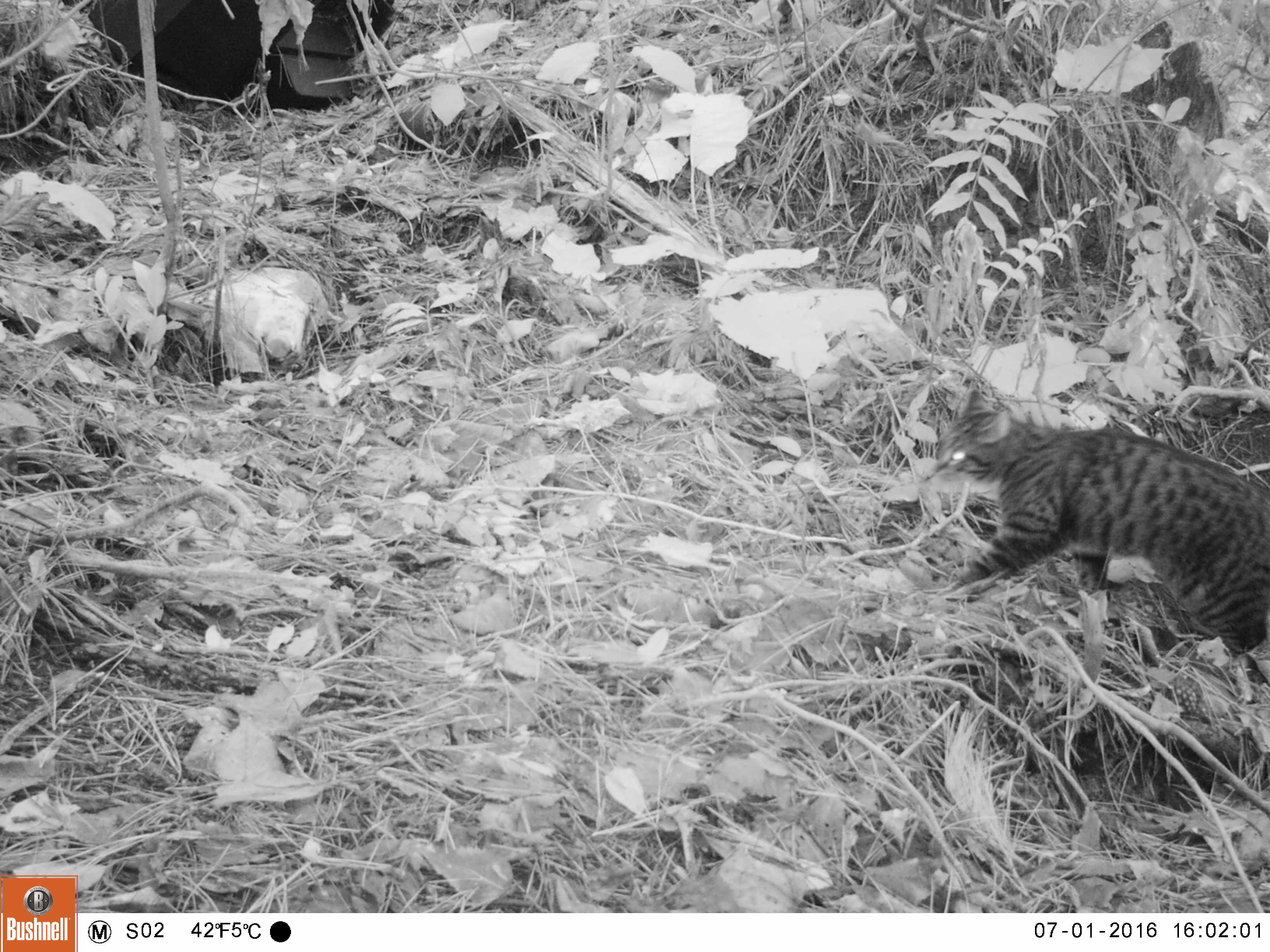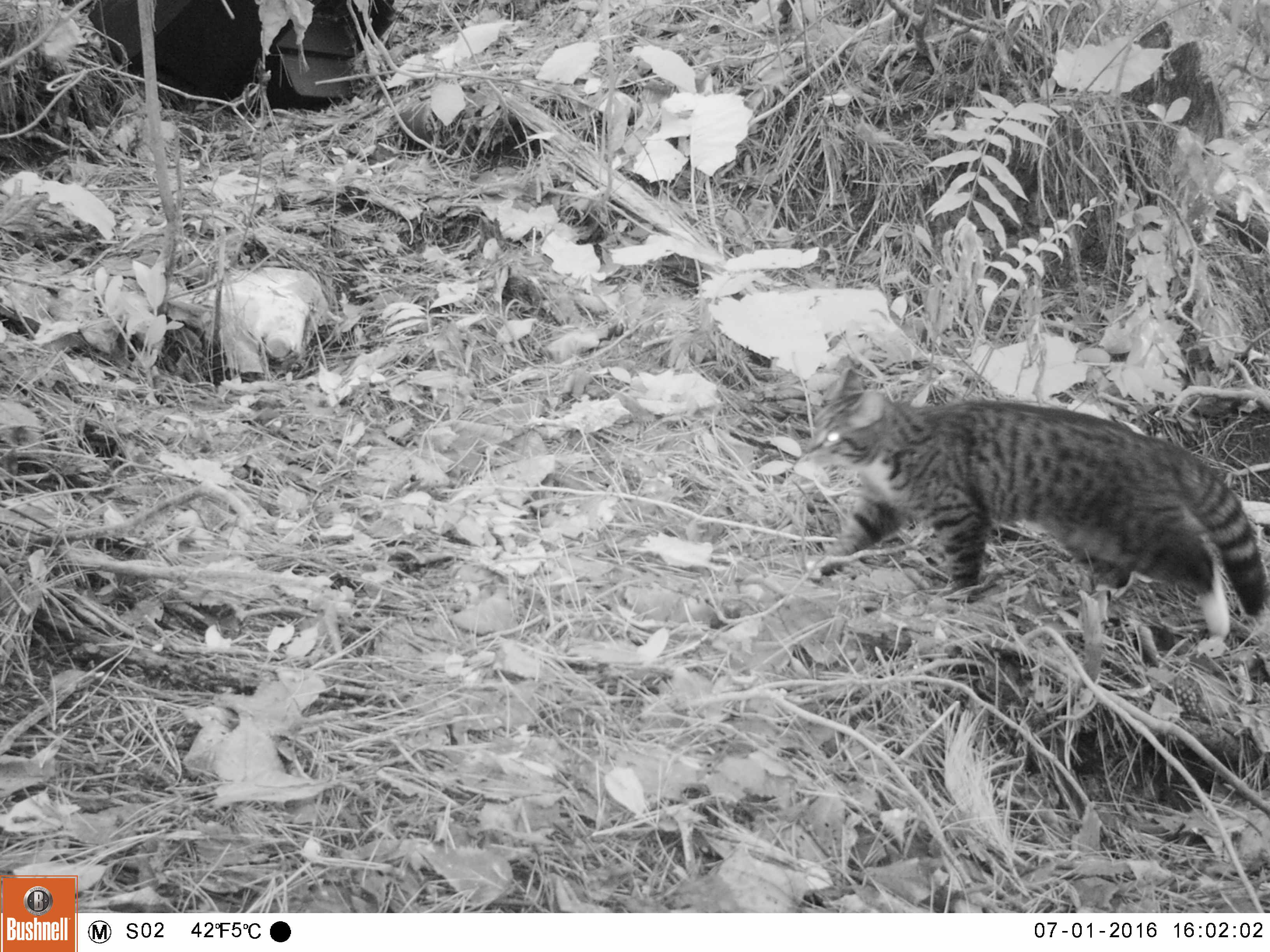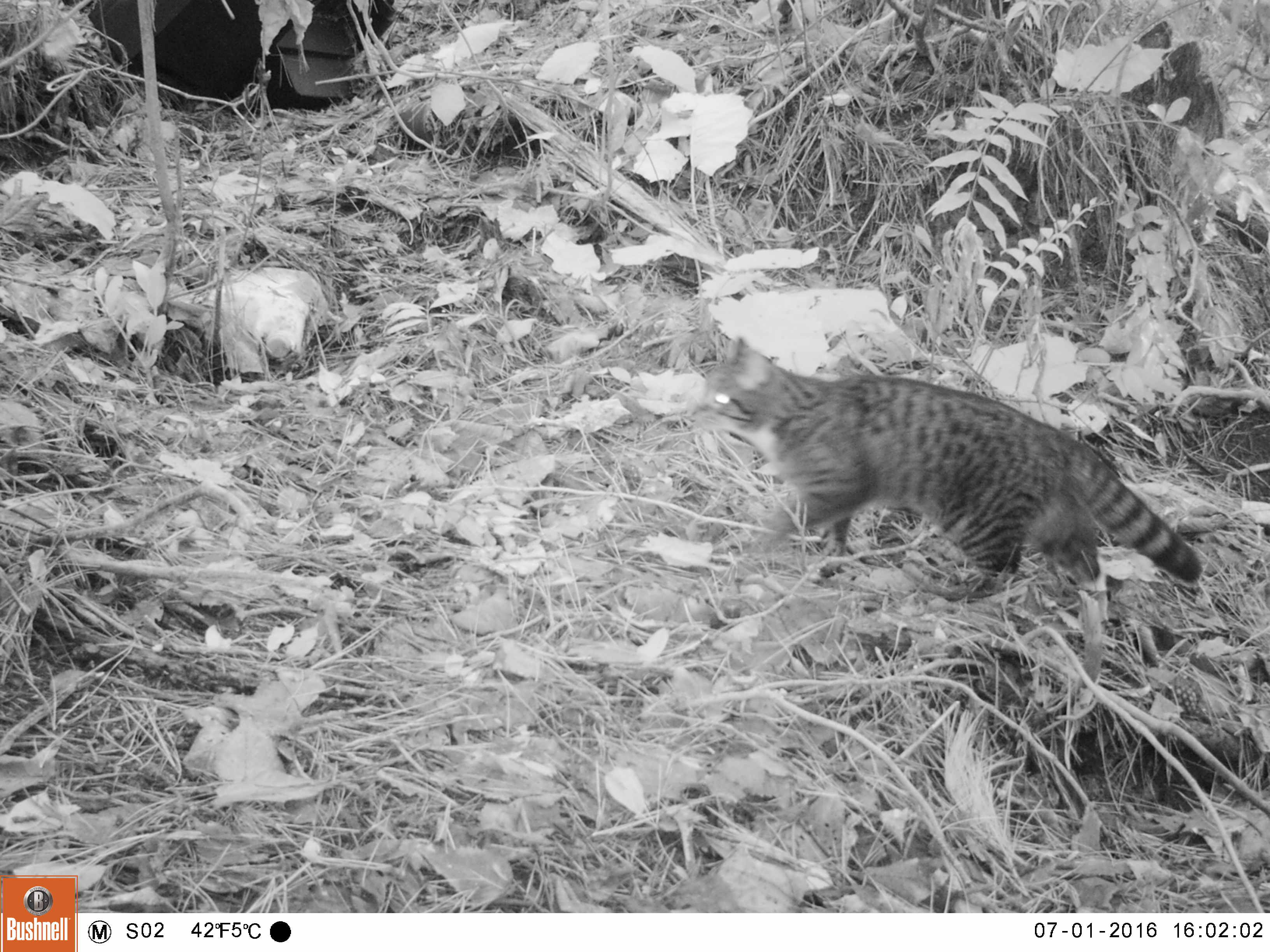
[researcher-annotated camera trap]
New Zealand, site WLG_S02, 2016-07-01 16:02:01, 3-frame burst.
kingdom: Animalia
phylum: Chordata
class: Mammalia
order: Carnivora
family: Felidae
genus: Felis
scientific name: Felis catus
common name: domestic cat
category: cat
Cat (domestic cat) (Felis catus).